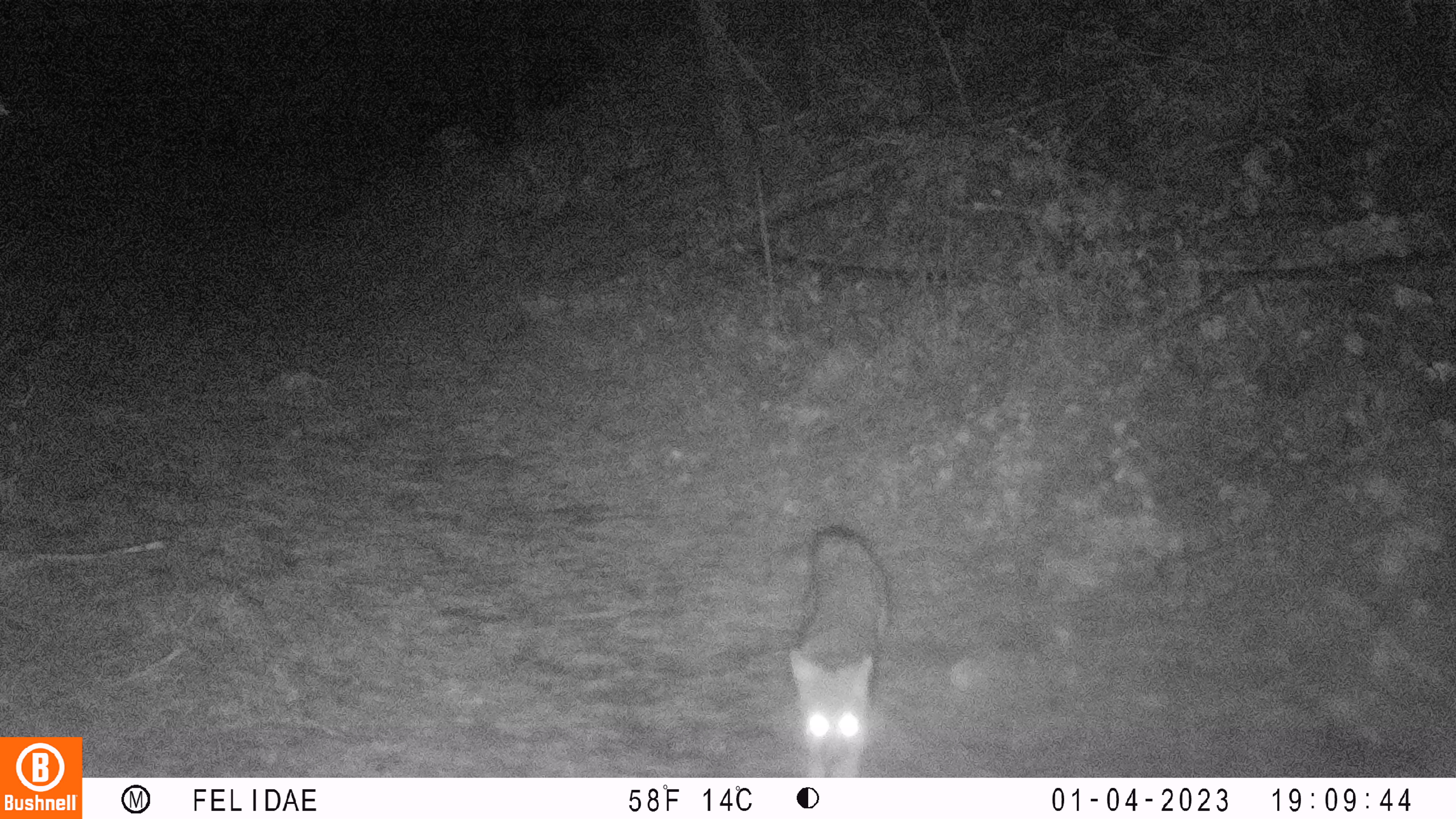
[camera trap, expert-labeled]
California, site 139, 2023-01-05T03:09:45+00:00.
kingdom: Animalia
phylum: Chordata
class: Mammalia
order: Carnivora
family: Canidae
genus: Urocyon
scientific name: Urocyon cinereoargenteus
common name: gray fox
Gray fox (Urocyon cinereoargenteus).